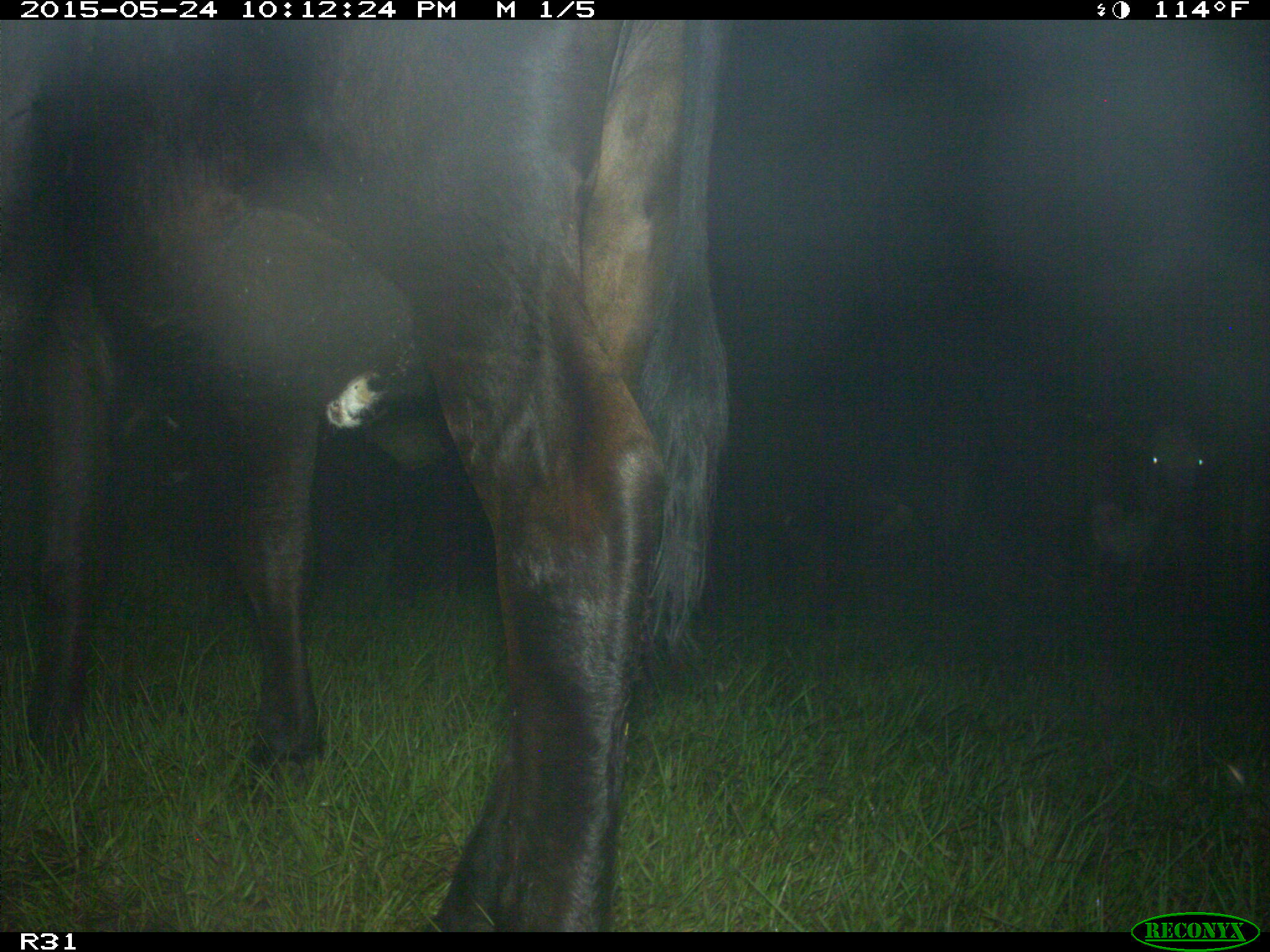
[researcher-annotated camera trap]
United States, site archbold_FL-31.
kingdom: Animalia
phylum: Chordata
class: Mammalia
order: Artiodactyla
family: Bovidae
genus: Bos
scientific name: Bos taurus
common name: domestic cow